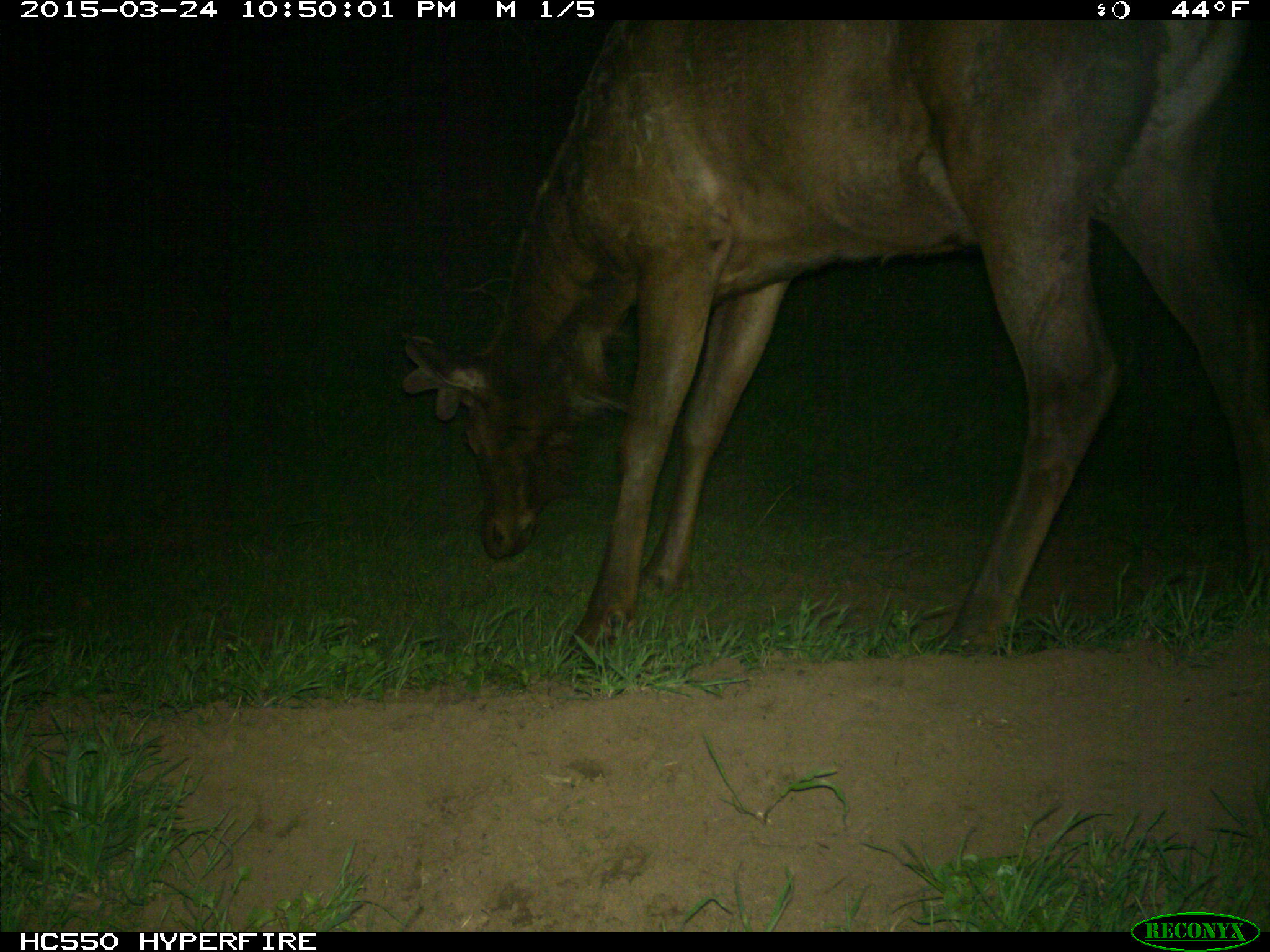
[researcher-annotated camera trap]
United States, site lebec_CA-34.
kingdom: Animalia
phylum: Chordata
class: Mammalia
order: Artiodactyla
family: Cervidae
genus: Cervus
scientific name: Cervus canadensis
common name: elk